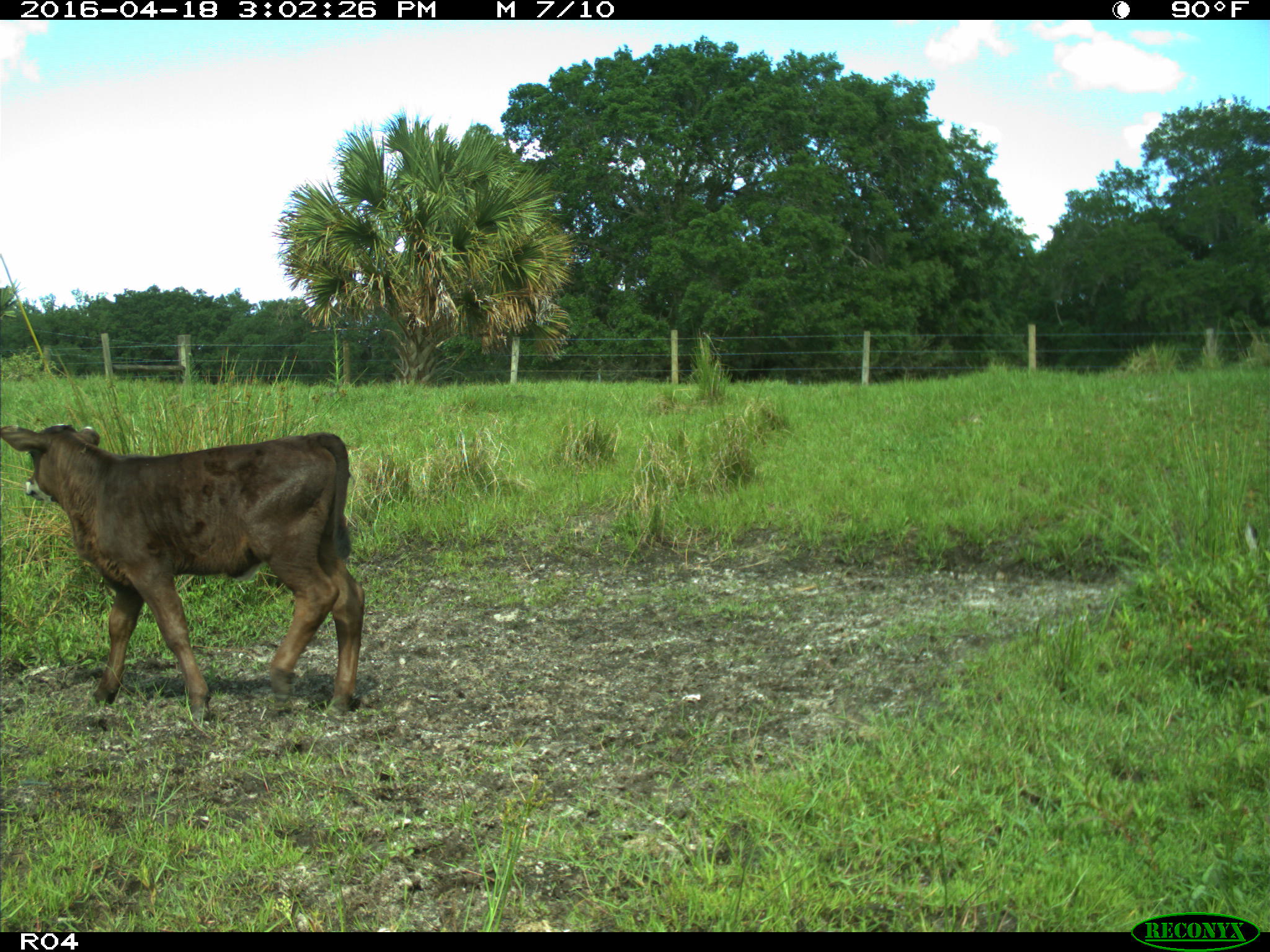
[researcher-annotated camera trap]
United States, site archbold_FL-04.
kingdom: Animalia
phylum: Chordata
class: Mammalia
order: Artiodactyla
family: Bovidae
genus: Bos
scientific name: Bos taurus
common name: domestic cow